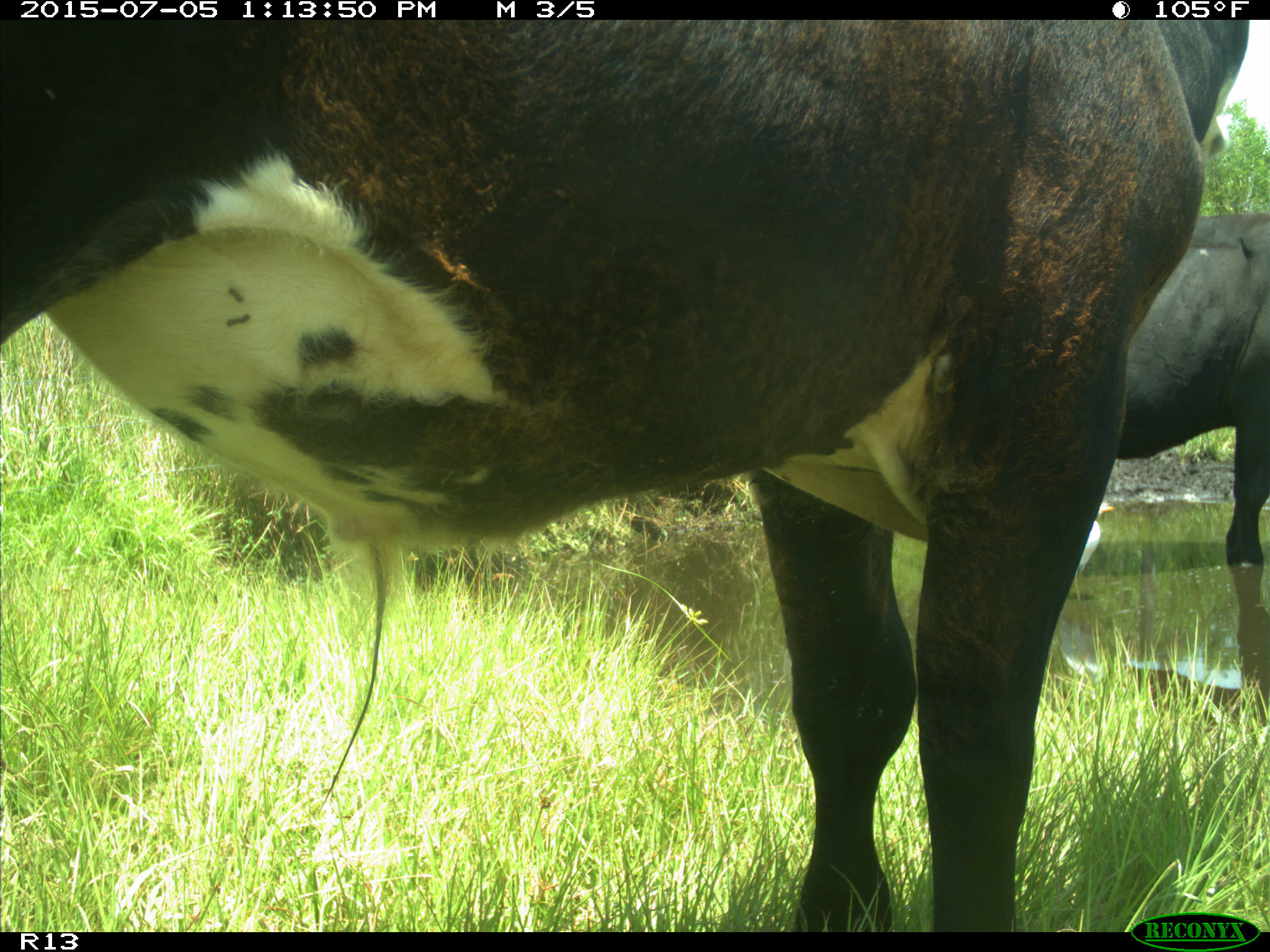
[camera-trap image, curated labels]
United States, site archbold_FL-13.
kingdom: Animalia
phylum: Chordata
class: Mammalia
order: Artiodactyla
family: Bovidae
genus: Bos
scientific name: Bos taurus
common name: domestic cow